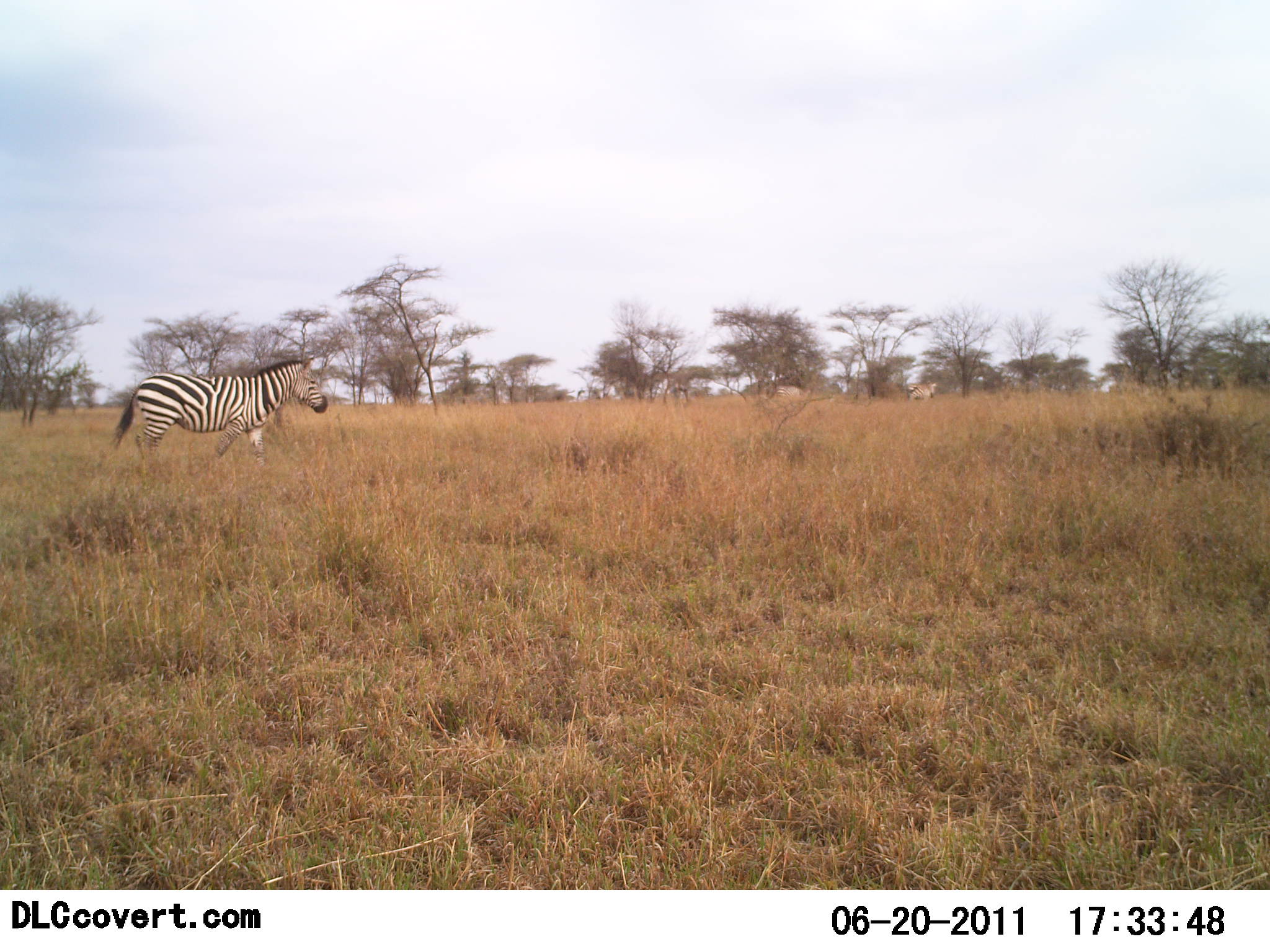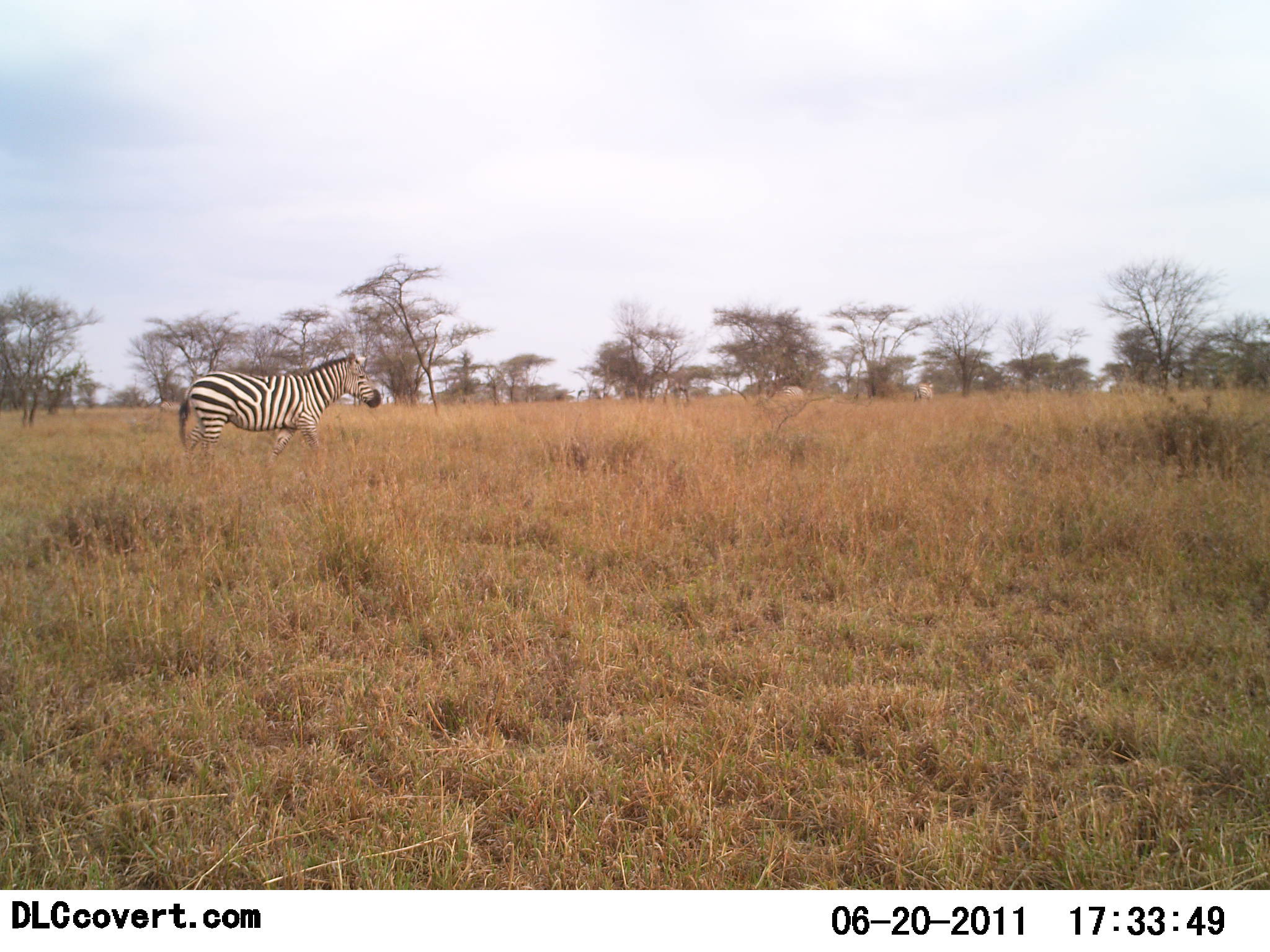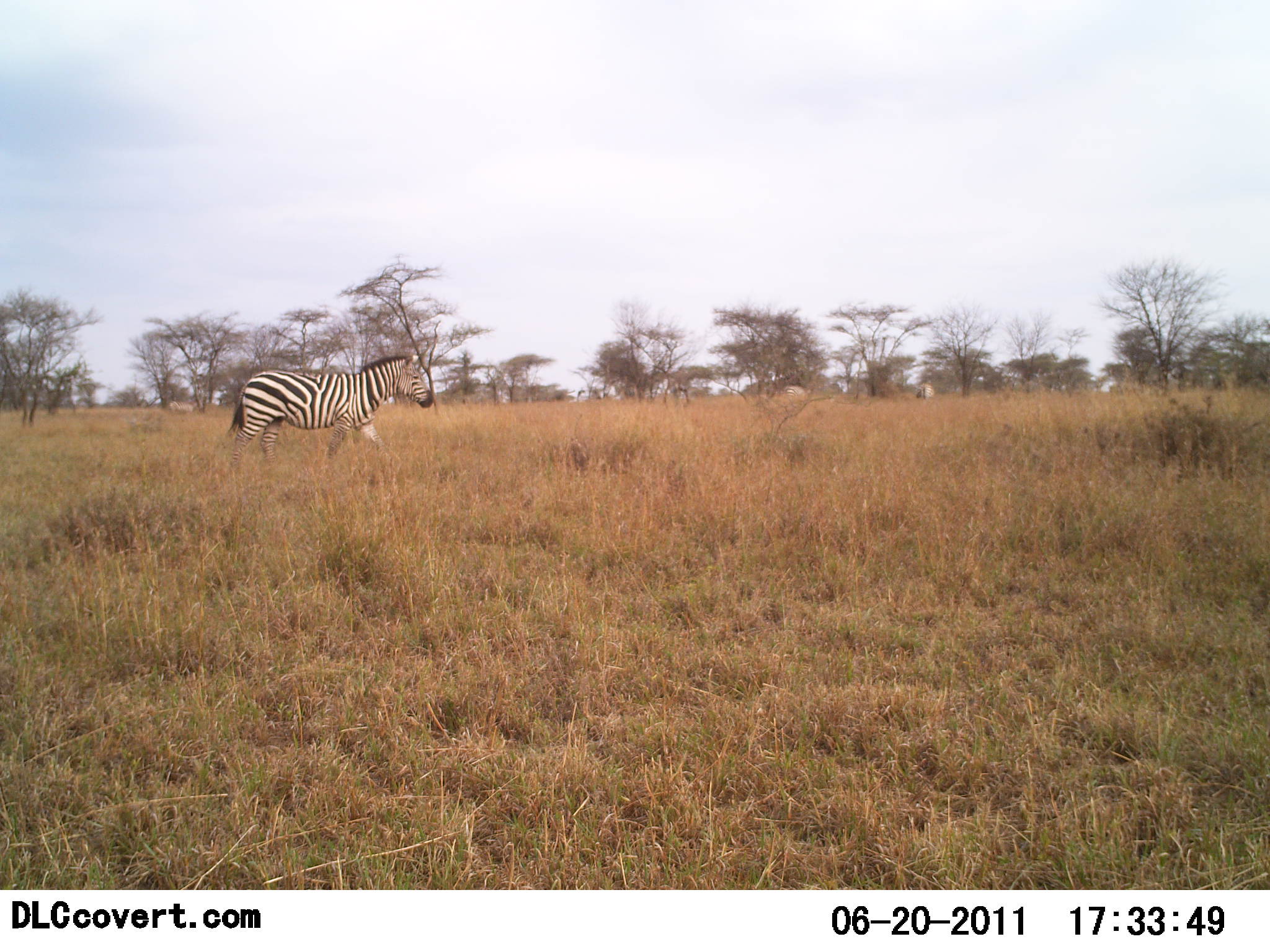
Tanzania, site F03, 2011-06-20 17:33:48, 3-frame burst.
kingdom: Animalia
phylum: Chordata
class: Mammalia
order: Perissodactyla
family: Equidae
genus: Equus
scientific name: Equus quagga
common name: plains zebra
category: zebra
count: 3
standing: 0%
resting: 0%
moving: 90%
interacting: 0%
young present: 0%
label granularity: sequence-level